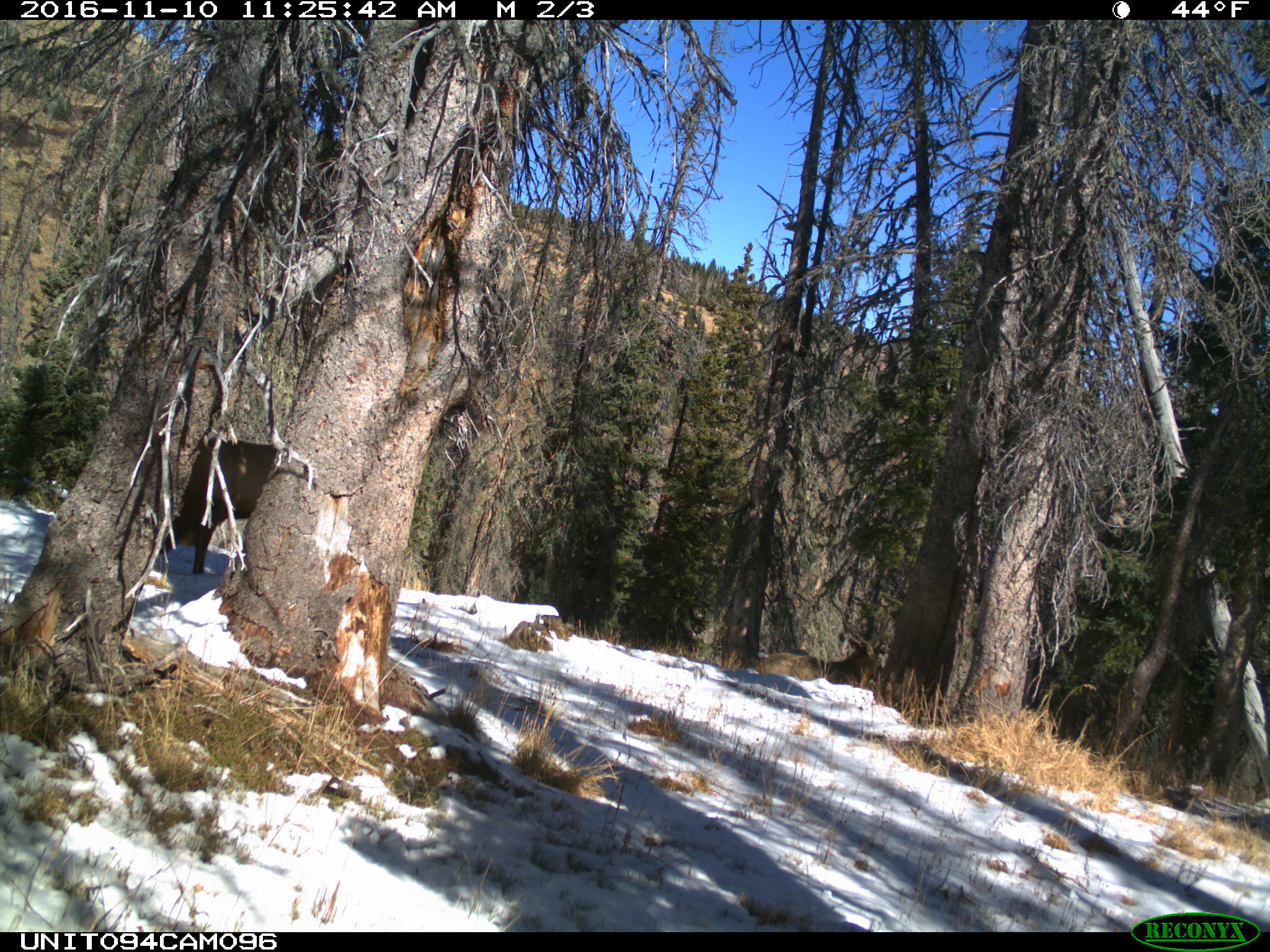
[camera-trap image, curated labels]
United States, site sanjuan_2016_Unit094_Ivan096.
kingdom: Animalia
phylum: Chordata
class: Mammalia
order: Artiodactyla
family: Cervidae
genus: Cervus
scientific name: Cervus elaphus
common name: red deer